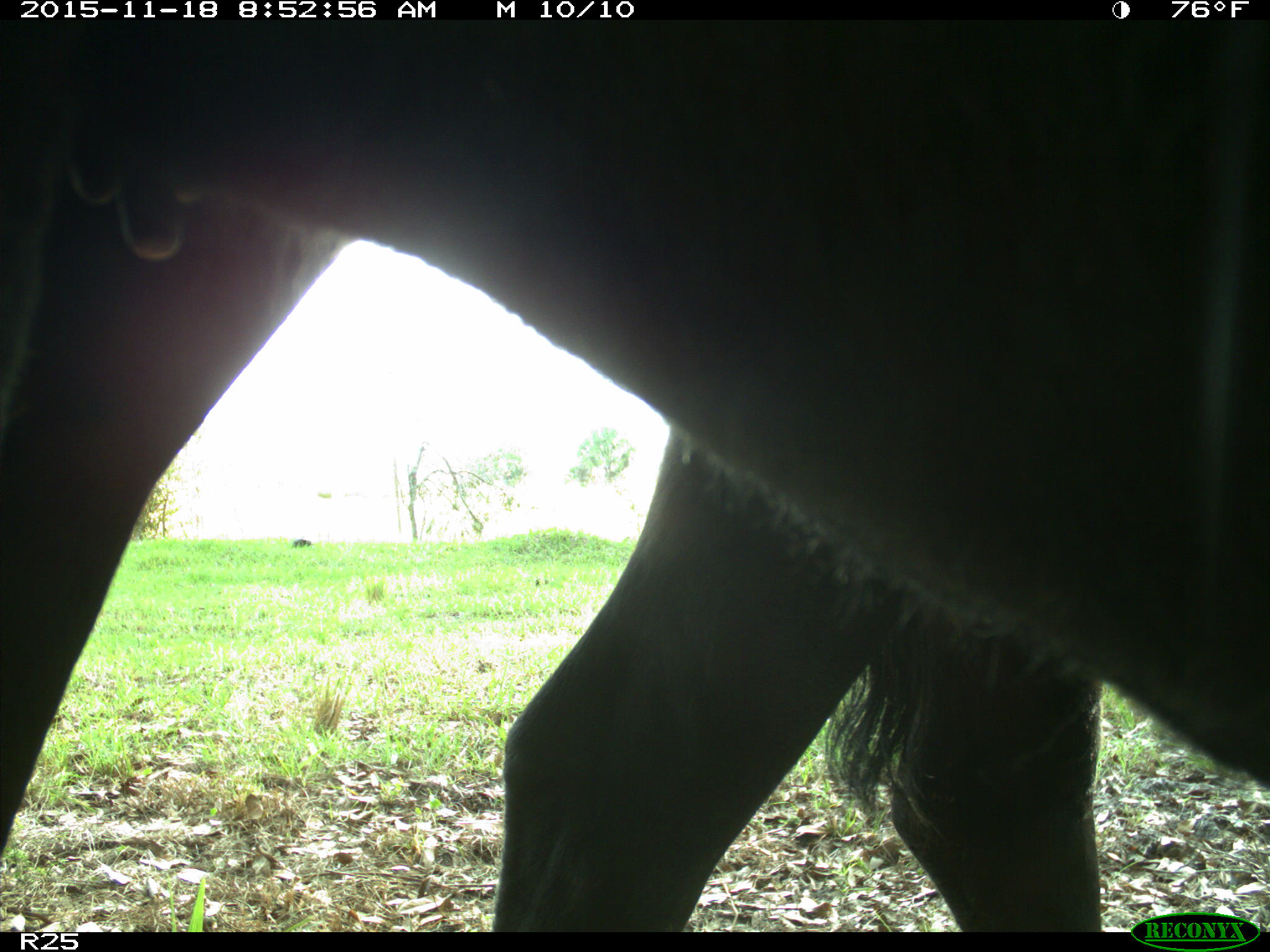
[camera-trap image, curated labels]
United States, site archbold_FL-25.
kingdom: Animalia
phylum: Chordata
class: Mammalia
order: Artiodactyla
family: Bovidae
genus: Bos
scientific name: Bos taurus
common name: domestic cow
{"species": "Bos taurus (domestic cow)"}